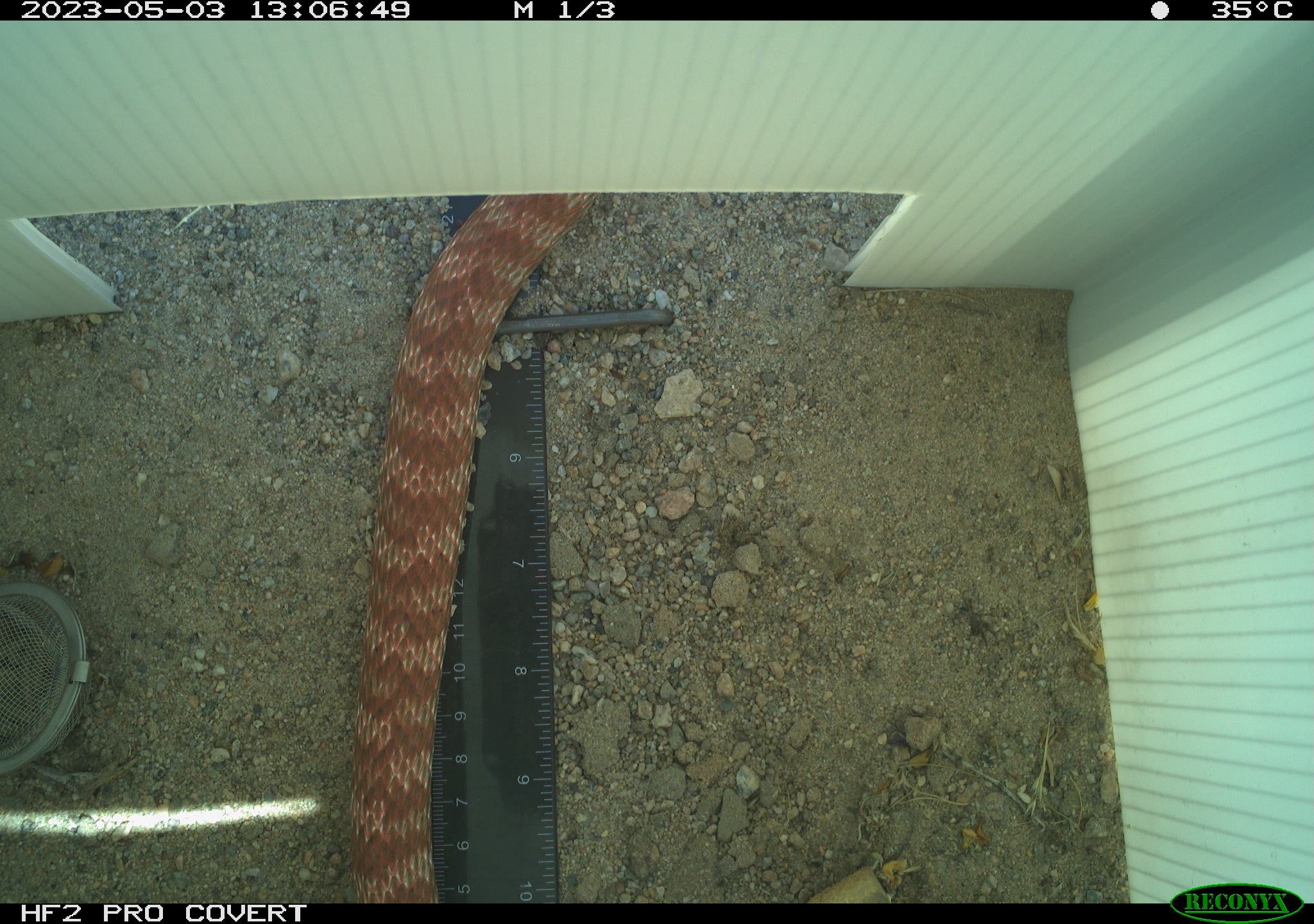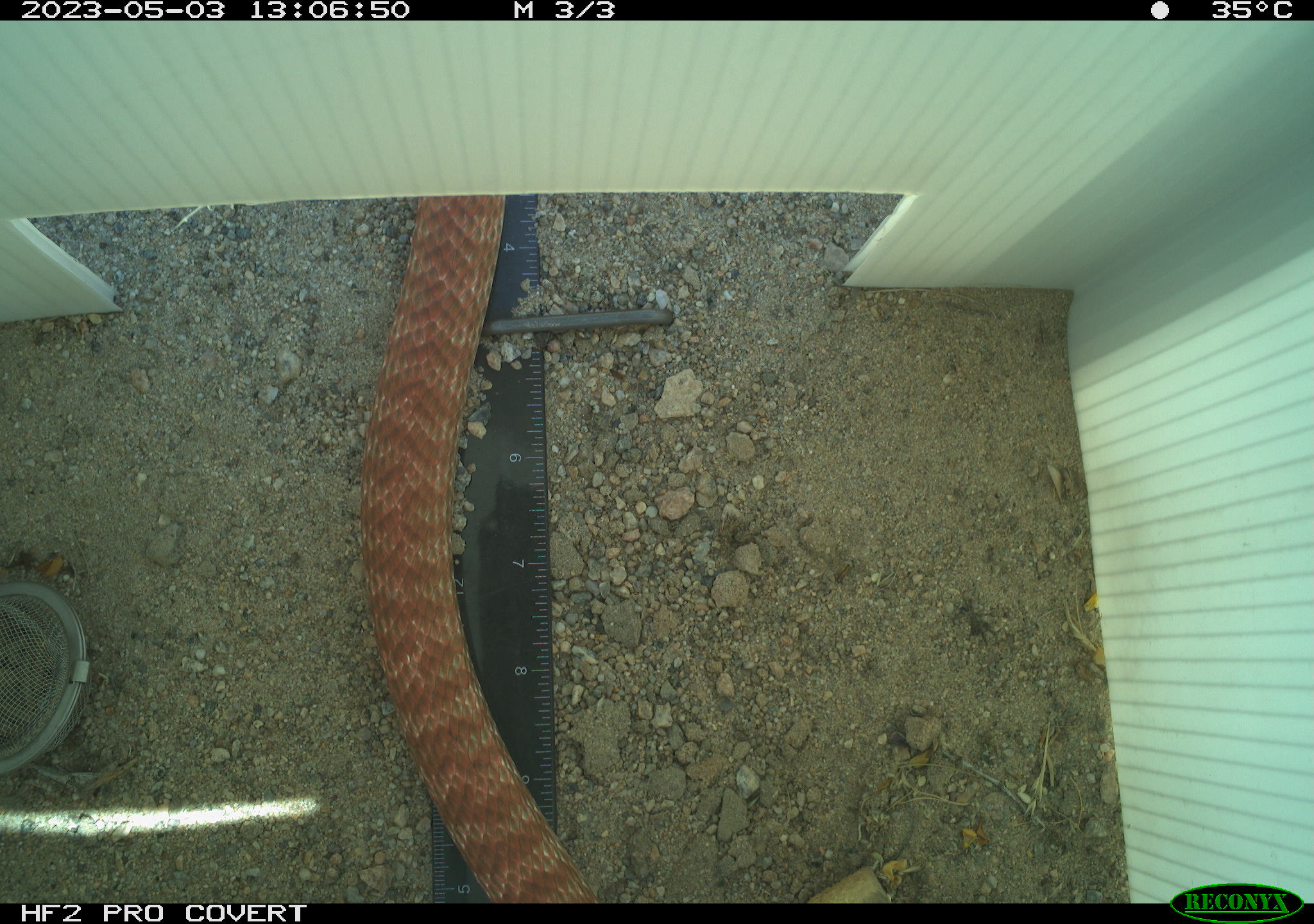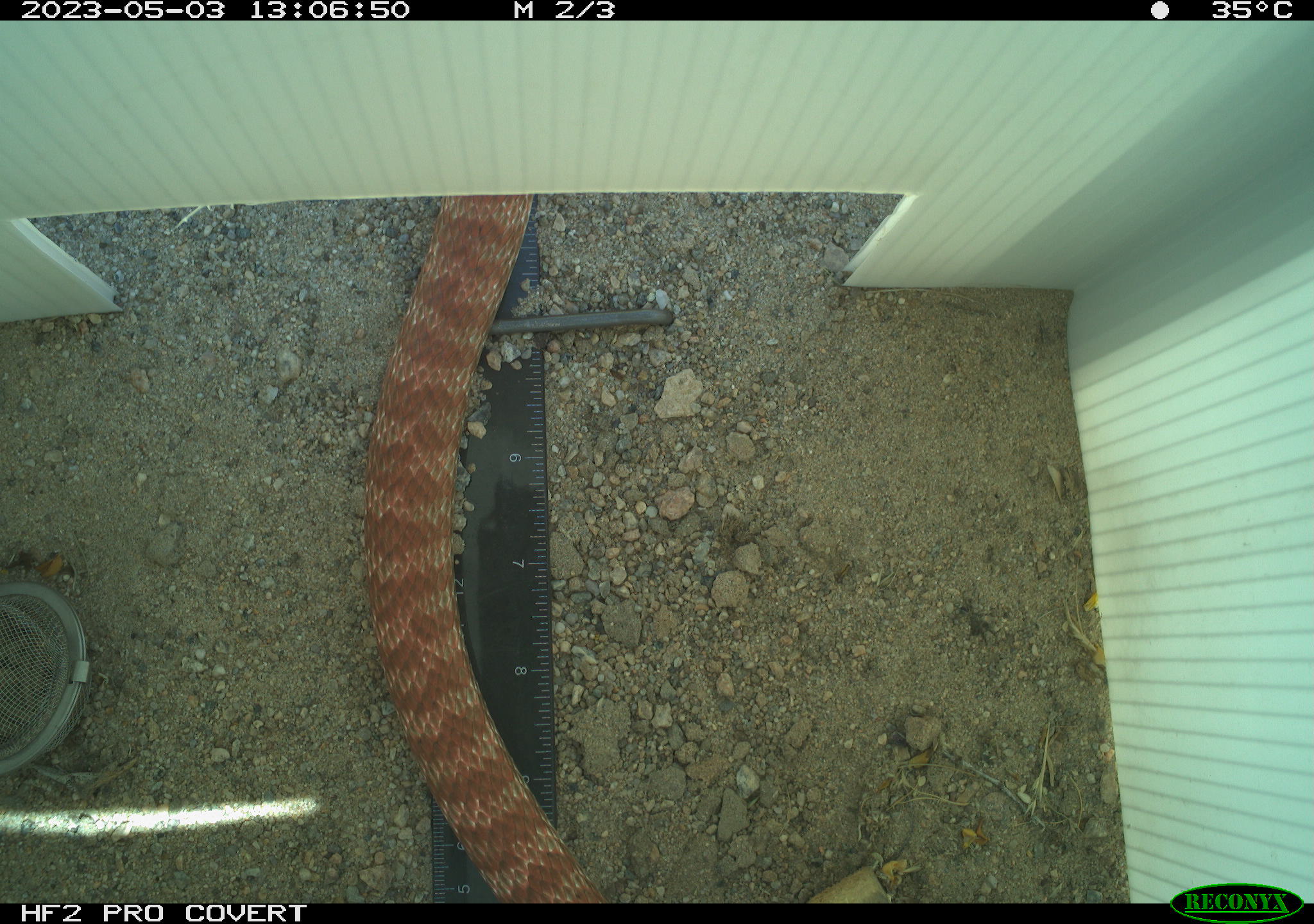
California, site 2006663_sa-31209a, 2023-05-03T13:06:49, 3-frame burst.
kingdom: Animalia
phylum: Chordata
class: Reptilia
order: Squamata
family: Colubridae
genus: Masticophis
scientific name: Masticophis flagellum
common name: coachwhip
Coachwhip (Masticophis flagellum).